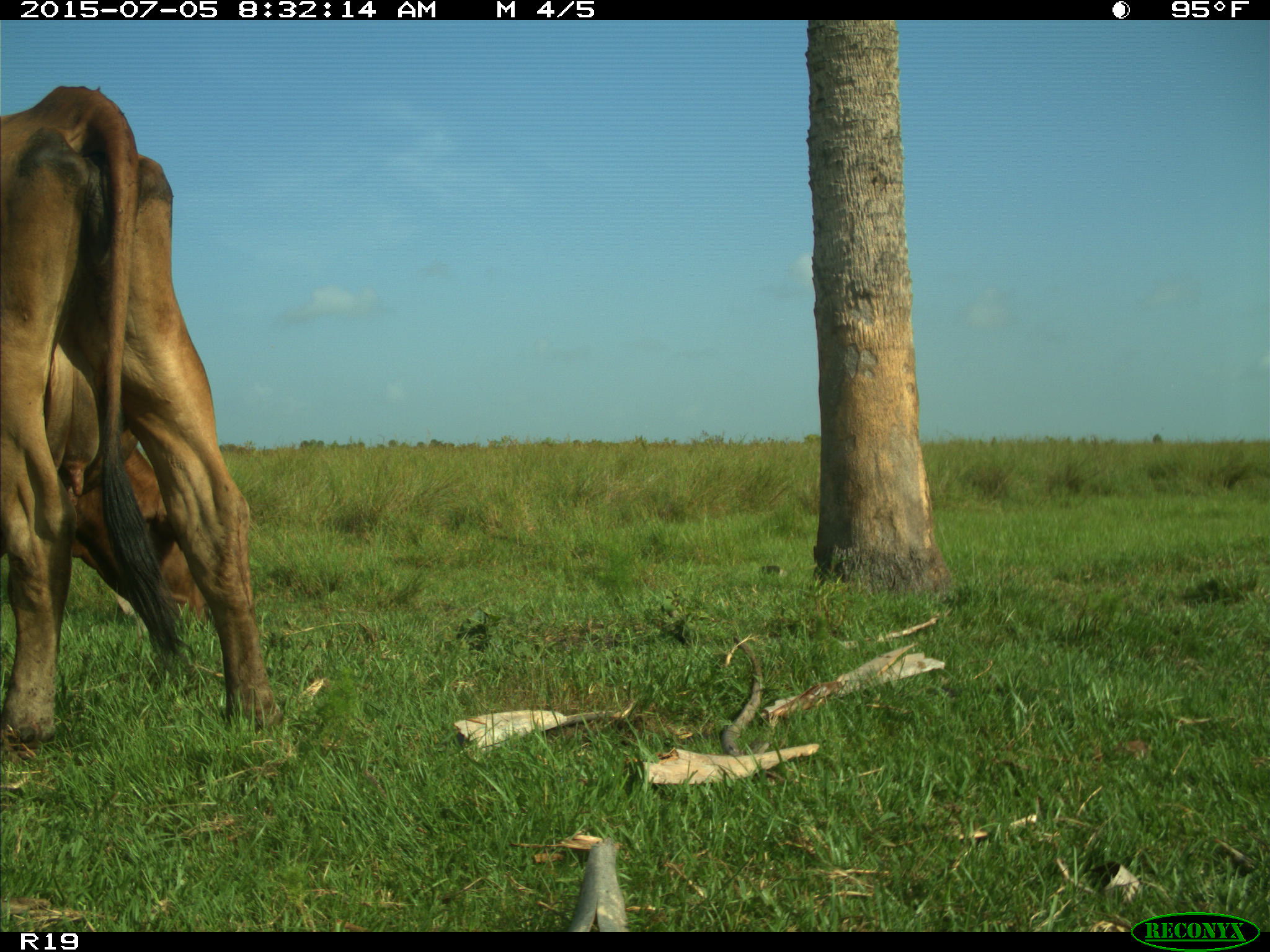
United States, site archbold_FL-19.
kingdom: Animalia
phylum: Chordata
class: Mammalia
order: Artiodactyla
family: Bovidae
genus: Bos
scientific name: Bos taurus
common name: domestic cow